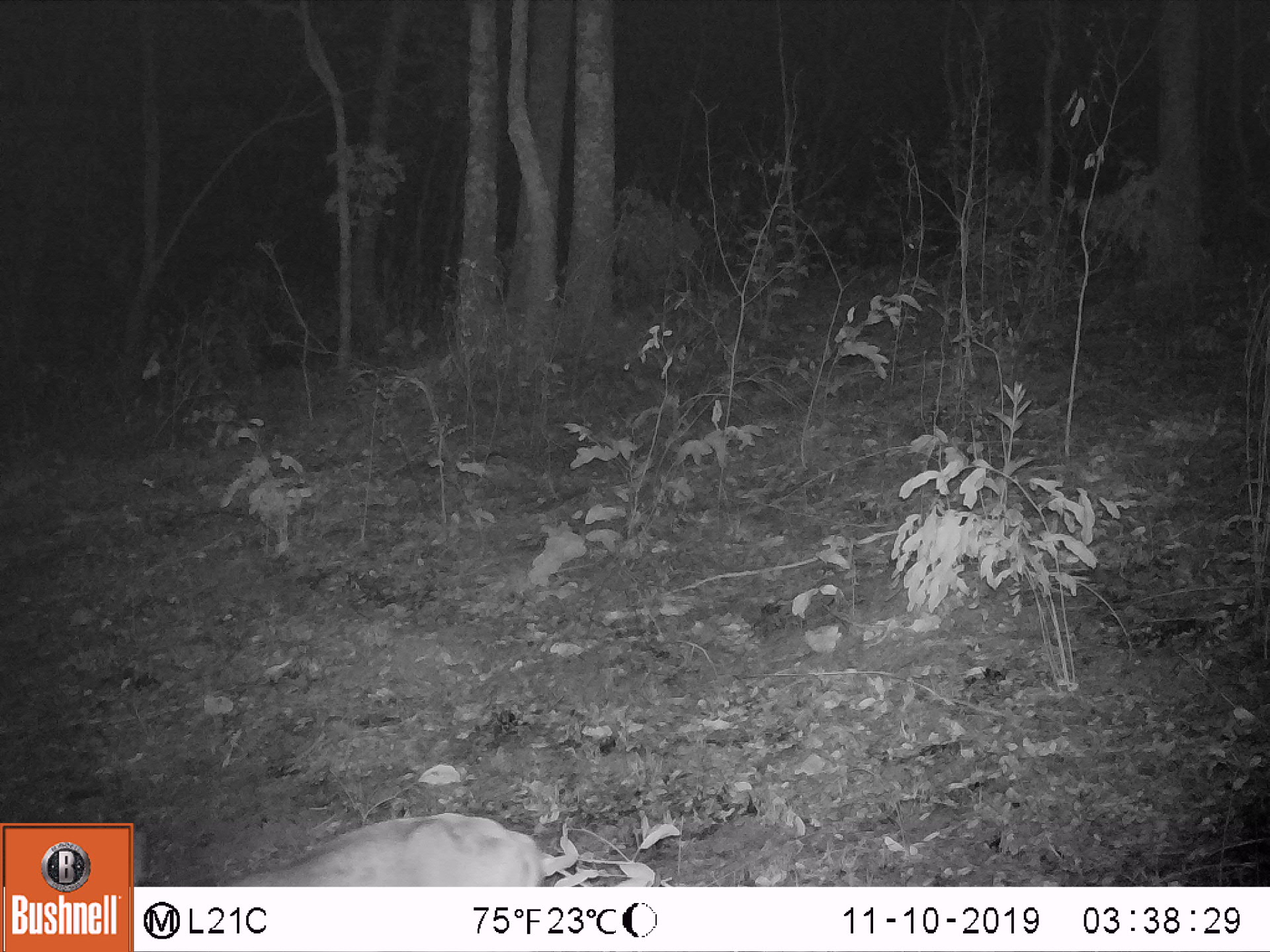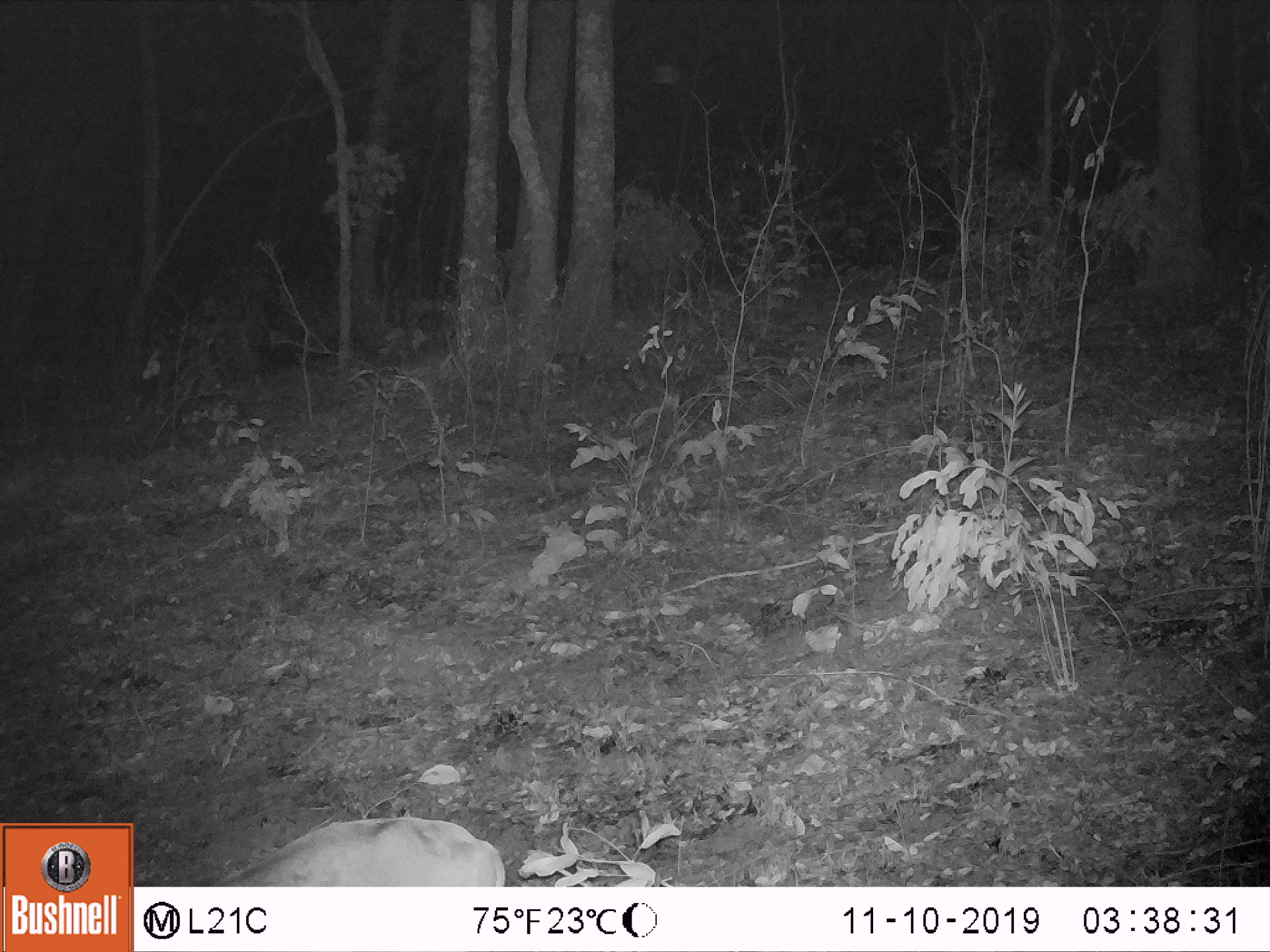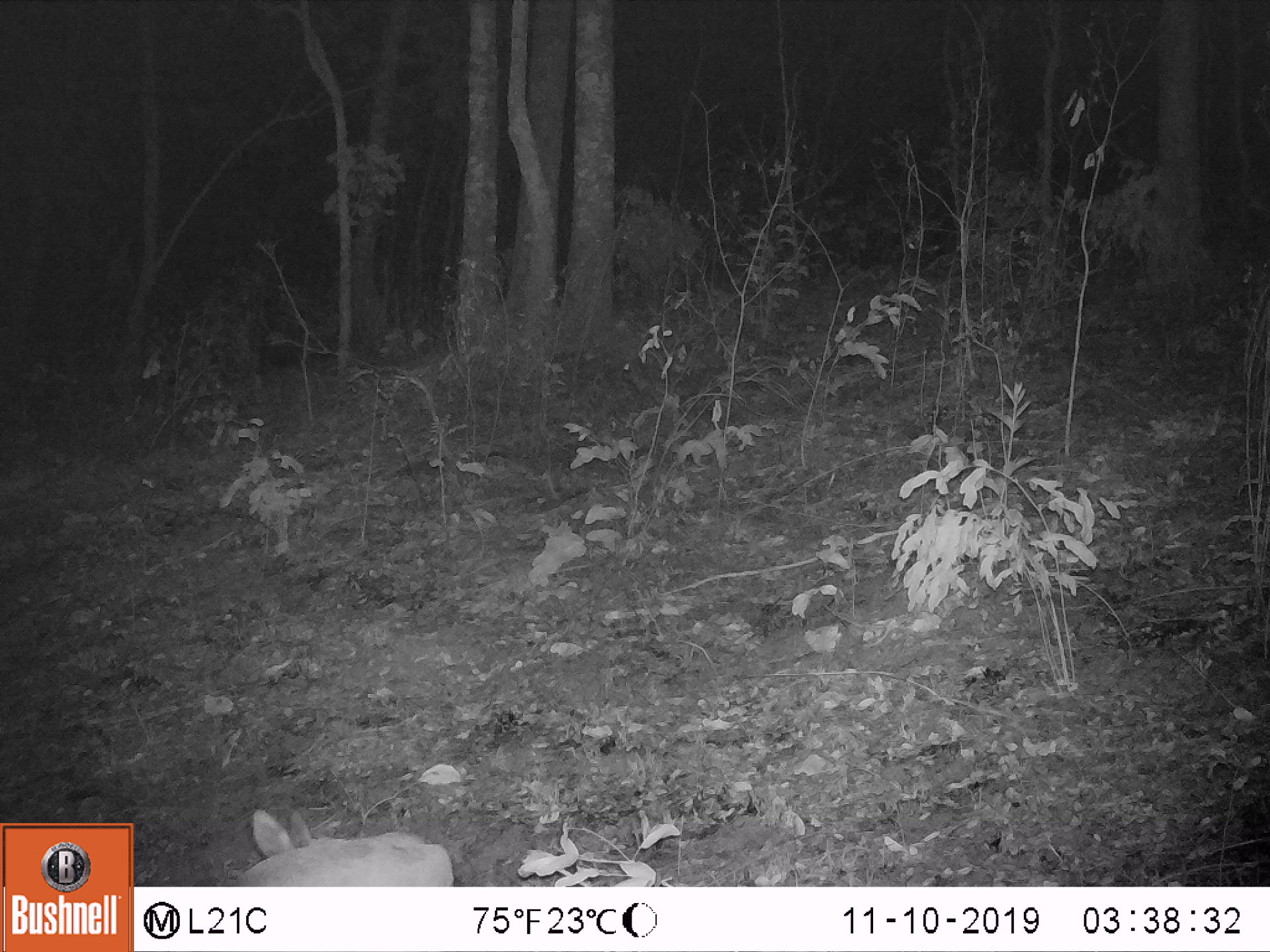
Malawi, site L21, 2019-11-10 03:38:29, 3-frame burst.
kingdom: Animalia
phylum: Chordata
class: Mammalia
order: Artiodactyla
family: Bovidae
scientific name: Antilopinae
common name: small antelope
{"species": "small antelope (Antilopinae)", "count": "1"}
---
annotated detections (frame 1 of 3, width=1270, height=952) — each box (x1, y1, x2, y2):
small antelope: (239, 802, 553, 883)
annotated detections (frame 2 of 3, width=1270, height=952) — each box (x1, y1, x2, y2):
small antelope: (227, 813, 507, 885)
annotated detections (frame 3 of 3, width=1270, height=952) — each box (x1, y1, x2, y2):
small antelope: (224, 799, 454, 882)